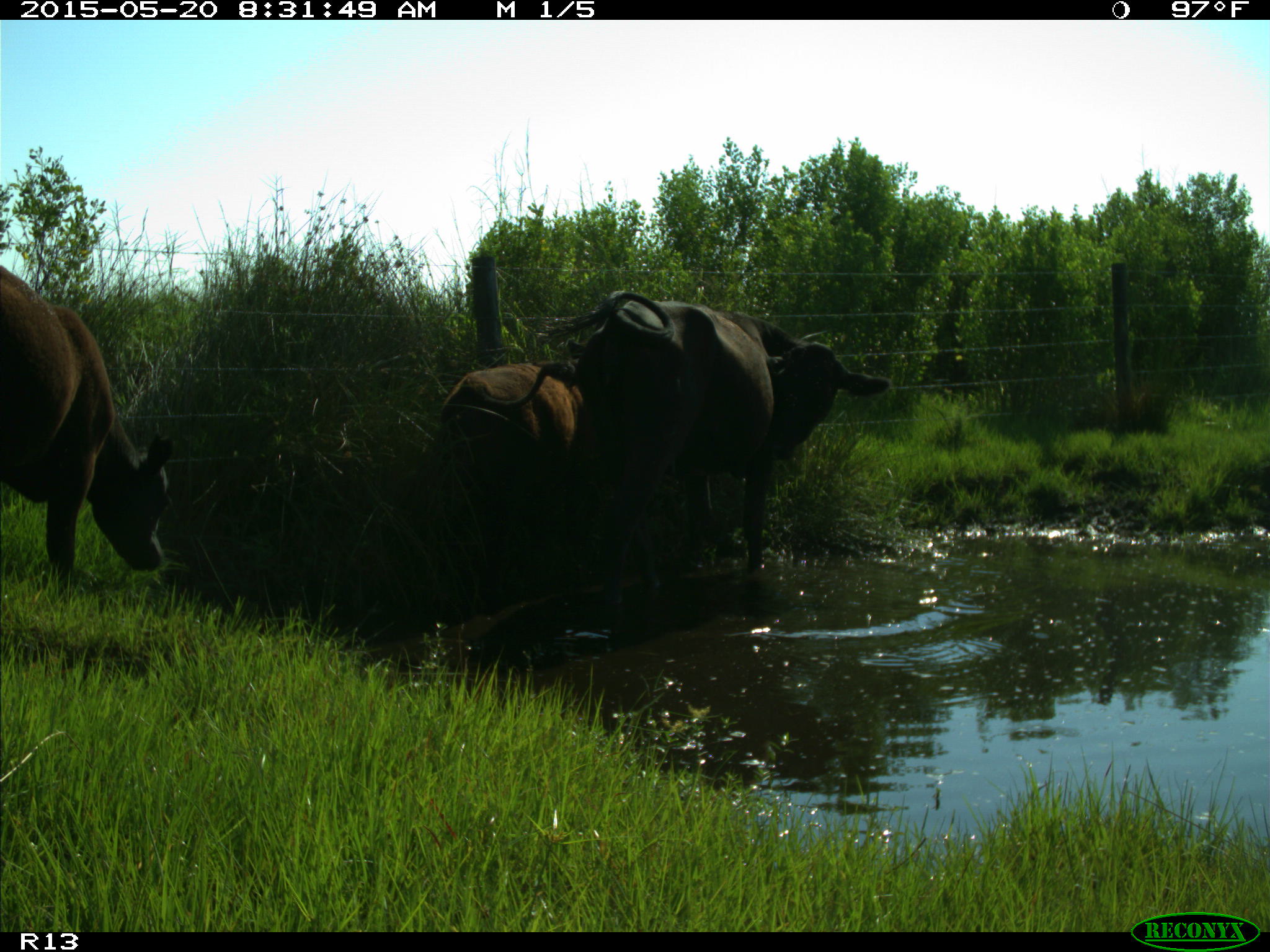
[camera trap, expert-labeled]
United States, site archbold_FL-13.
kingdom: Animalia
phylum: Chordata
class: Mammalia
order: Artiodactyla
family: Bovidae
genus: Bos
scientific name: Bos taurus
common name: domestic cow